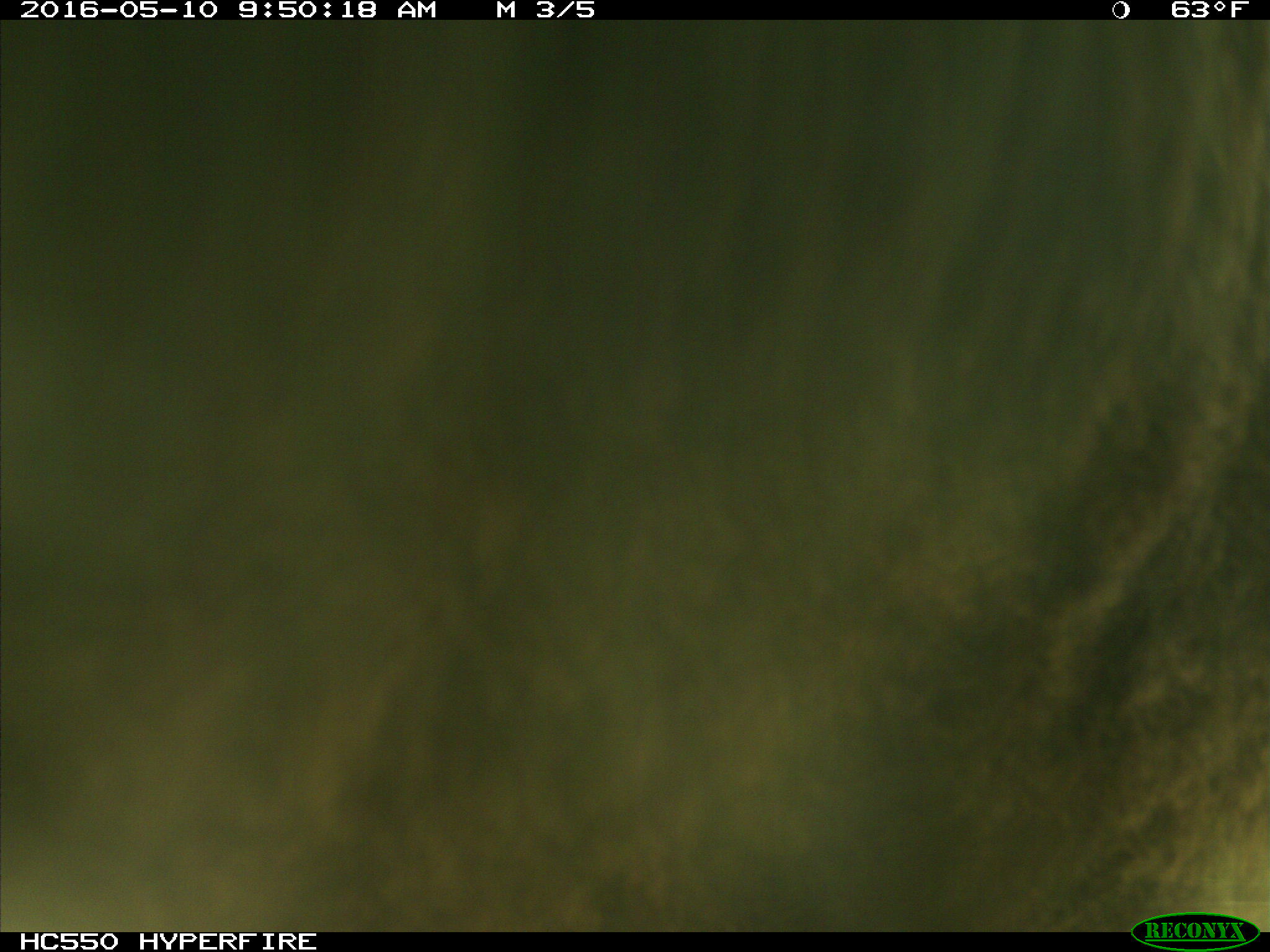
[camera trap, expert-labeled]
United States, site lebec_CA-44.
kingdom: Animalia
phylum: Chordata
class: Mammalia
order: Artiodactyla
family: Bovidae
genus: Bos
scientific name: Bos taurus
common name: domestic cow